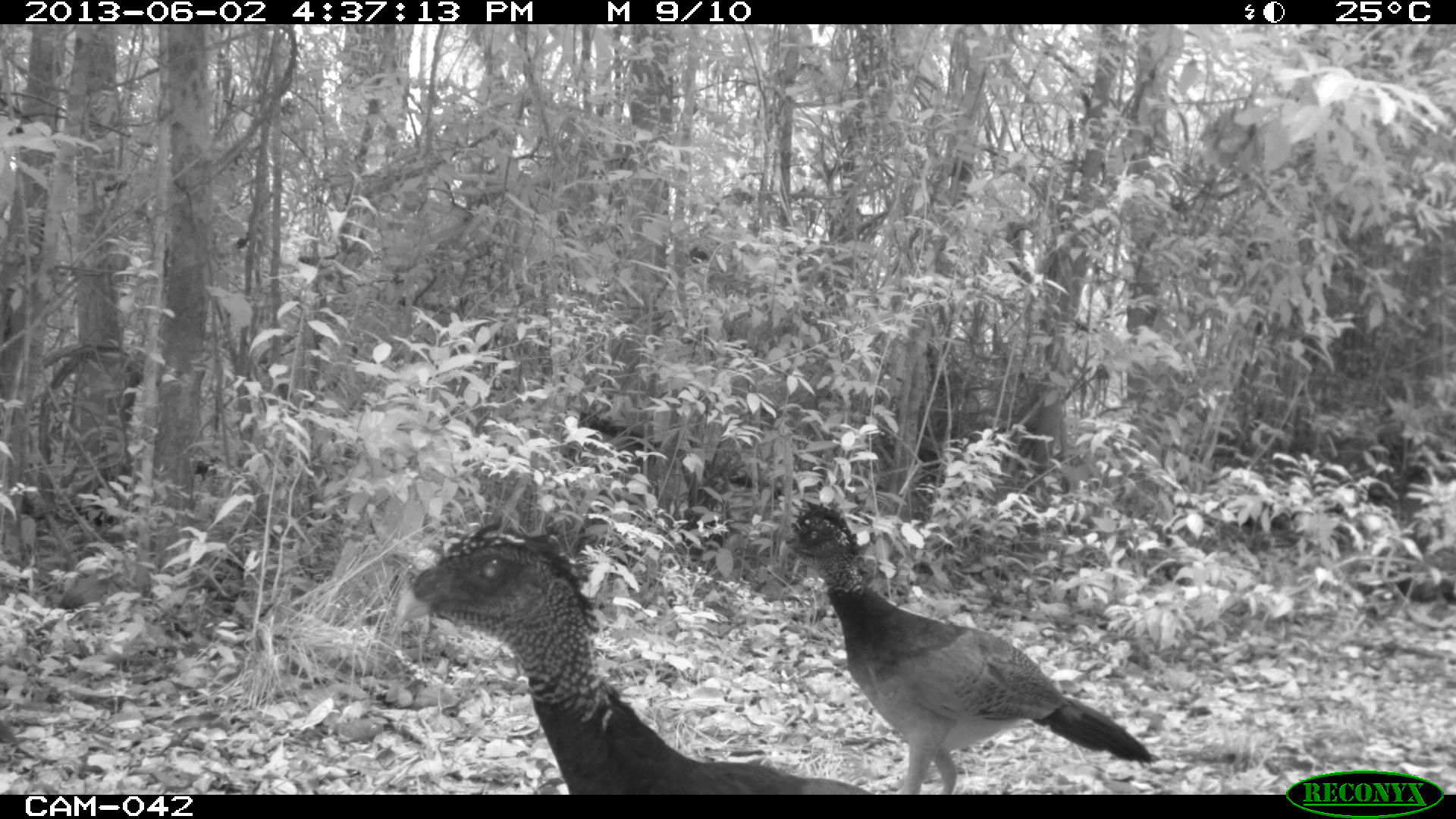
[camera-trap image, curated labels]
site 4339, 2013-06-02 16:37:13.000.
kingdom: Animalia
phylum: Chordata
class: Aves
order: Galliformes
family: Cracidae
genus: Crax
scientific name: Crax rubra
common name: great curassow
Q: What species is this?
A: Crax rubra (great curassow).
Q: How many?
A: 3.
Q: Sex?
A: Female.